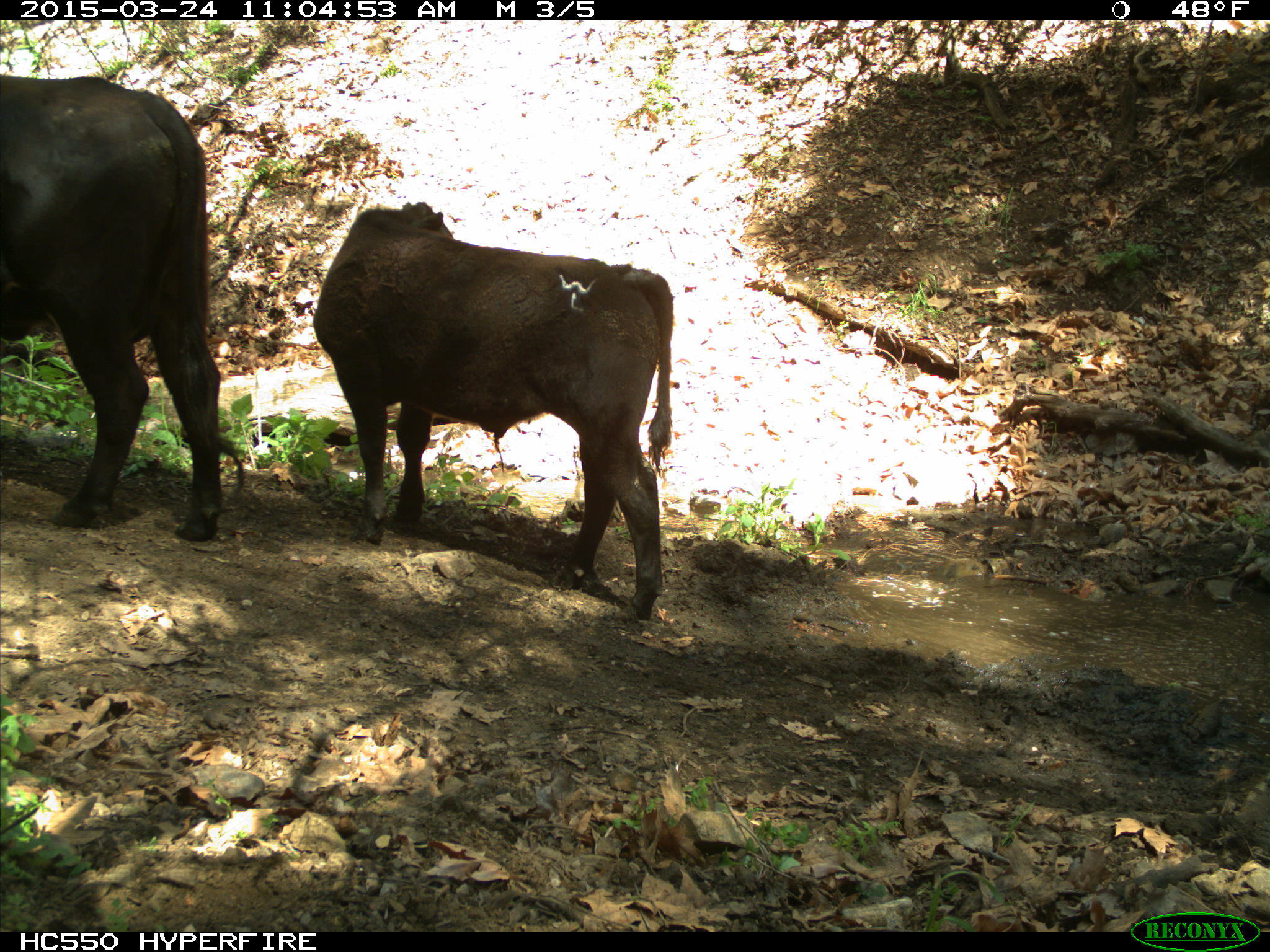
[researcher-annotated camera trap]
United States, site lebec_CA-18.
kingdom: Animalia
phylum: Chordata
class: Mammalia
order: Artiodactyla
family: Bovidae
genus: Bos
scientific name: Bos taurus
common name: domestic cow